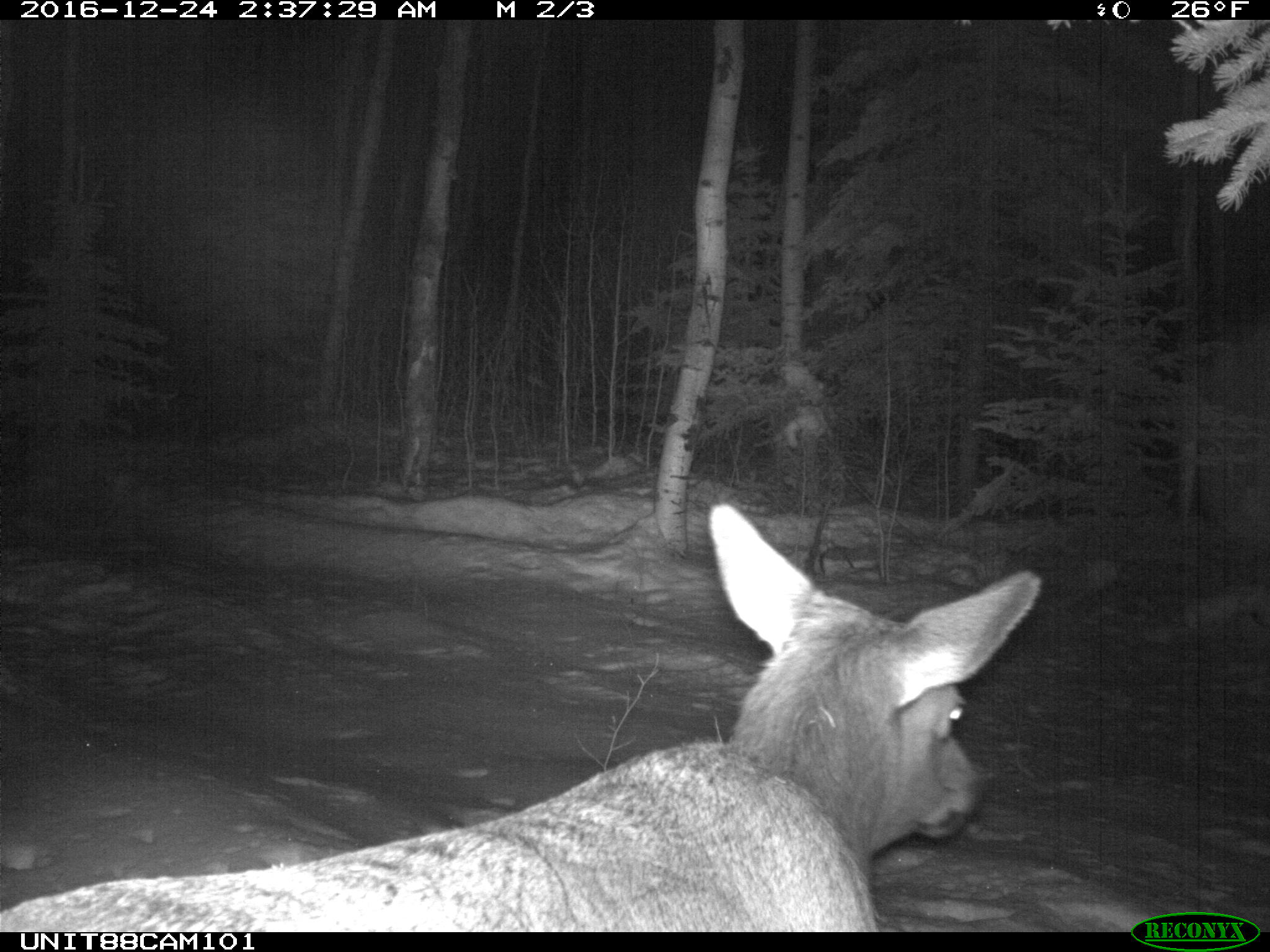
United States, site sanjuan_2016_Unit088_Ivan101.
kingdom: Animalia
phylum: Chordata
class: Mammalia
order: Artiodactyla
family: Cervidae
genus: Cervus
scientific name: Cervus elaphus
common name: red deer